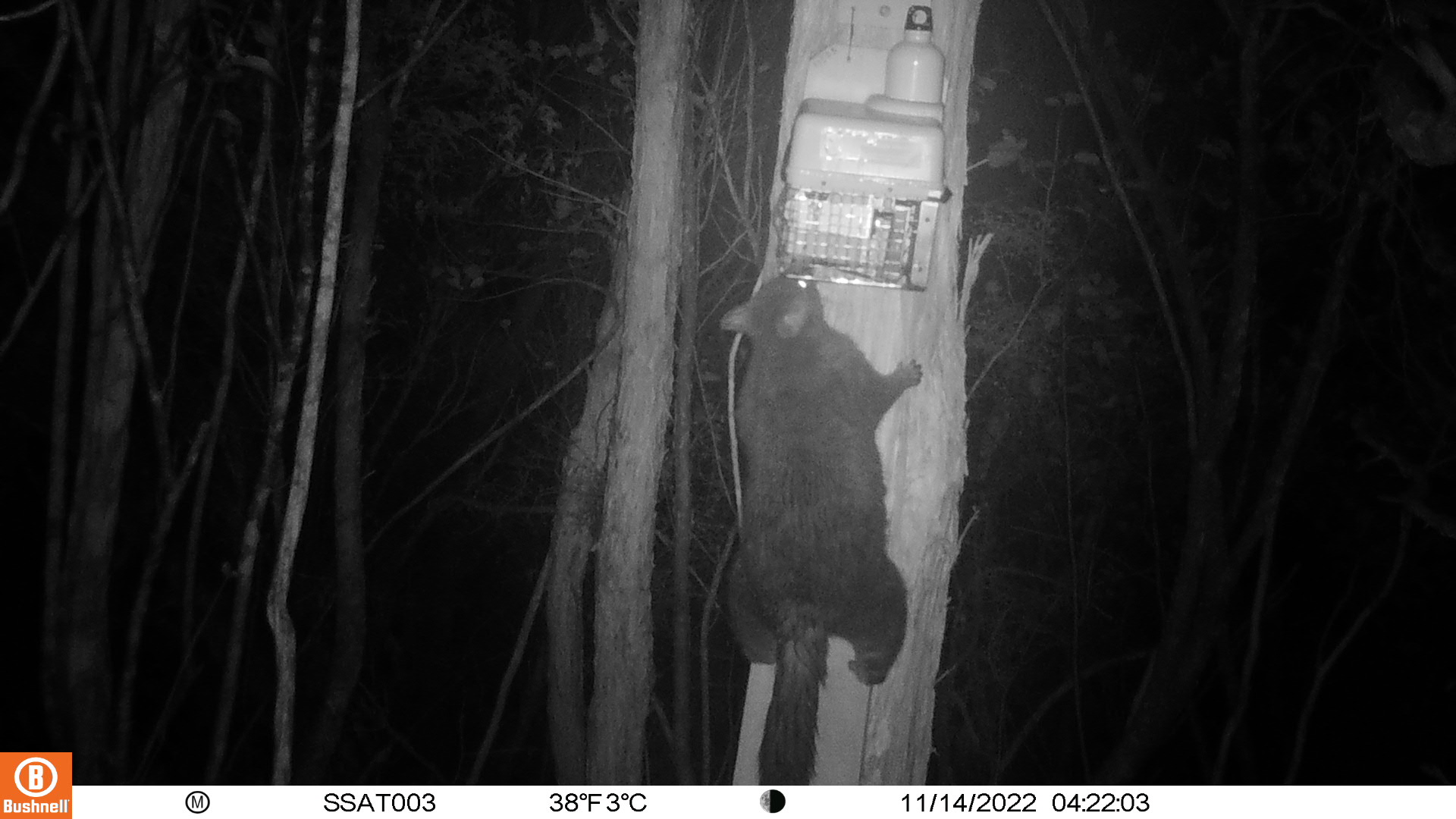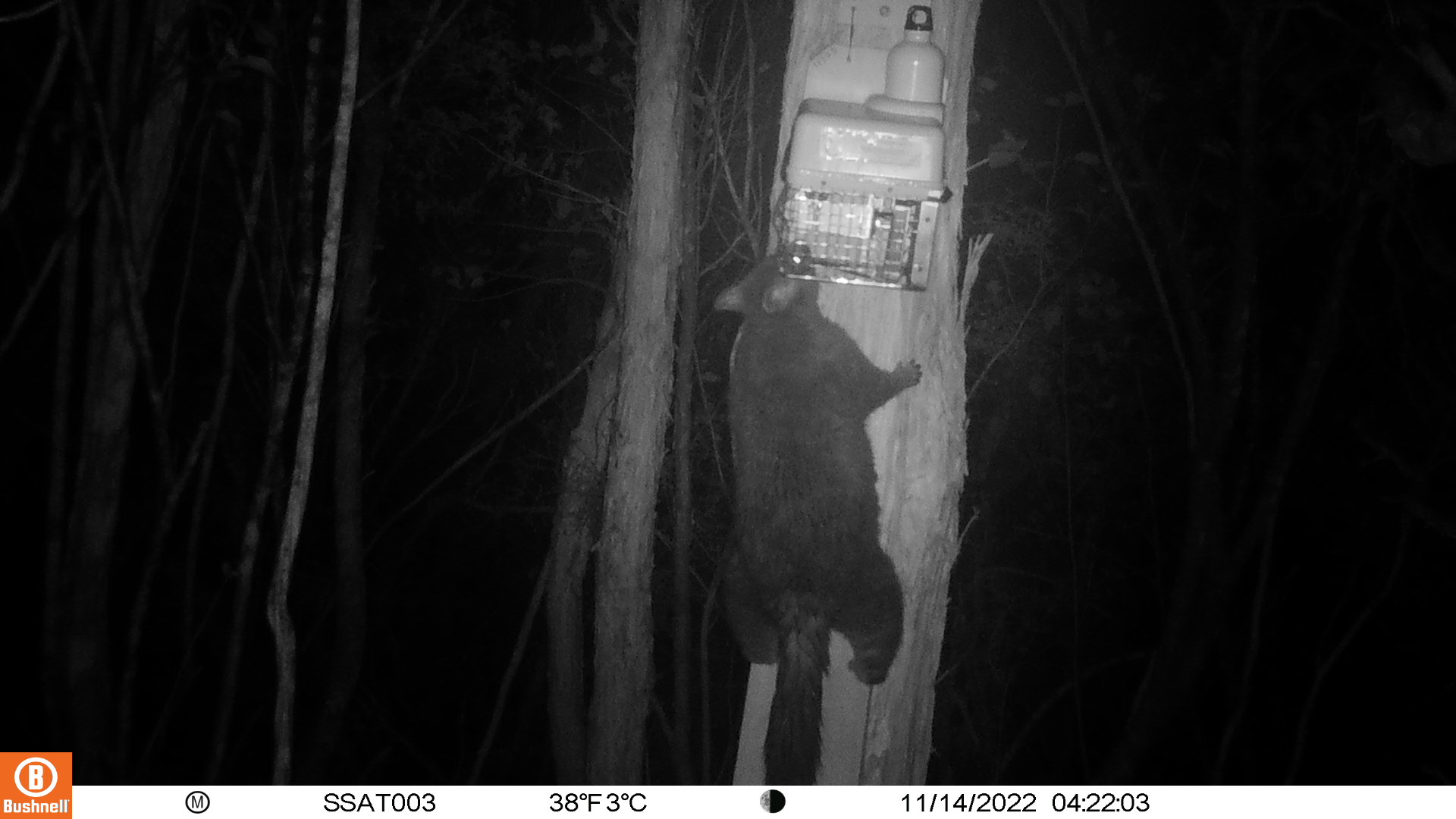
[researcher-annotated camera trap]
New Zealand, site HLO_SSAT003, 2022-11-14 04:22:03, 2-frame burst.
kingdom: Animalia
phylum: Chordata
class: Mammalia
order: Diprotodontia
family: Phalangeridae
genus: Trichosurus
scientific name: Trichosurus vulpecula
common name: common brushtail possum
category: possum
Possum (common brushtail possum) (Trichosurus vulpecula).